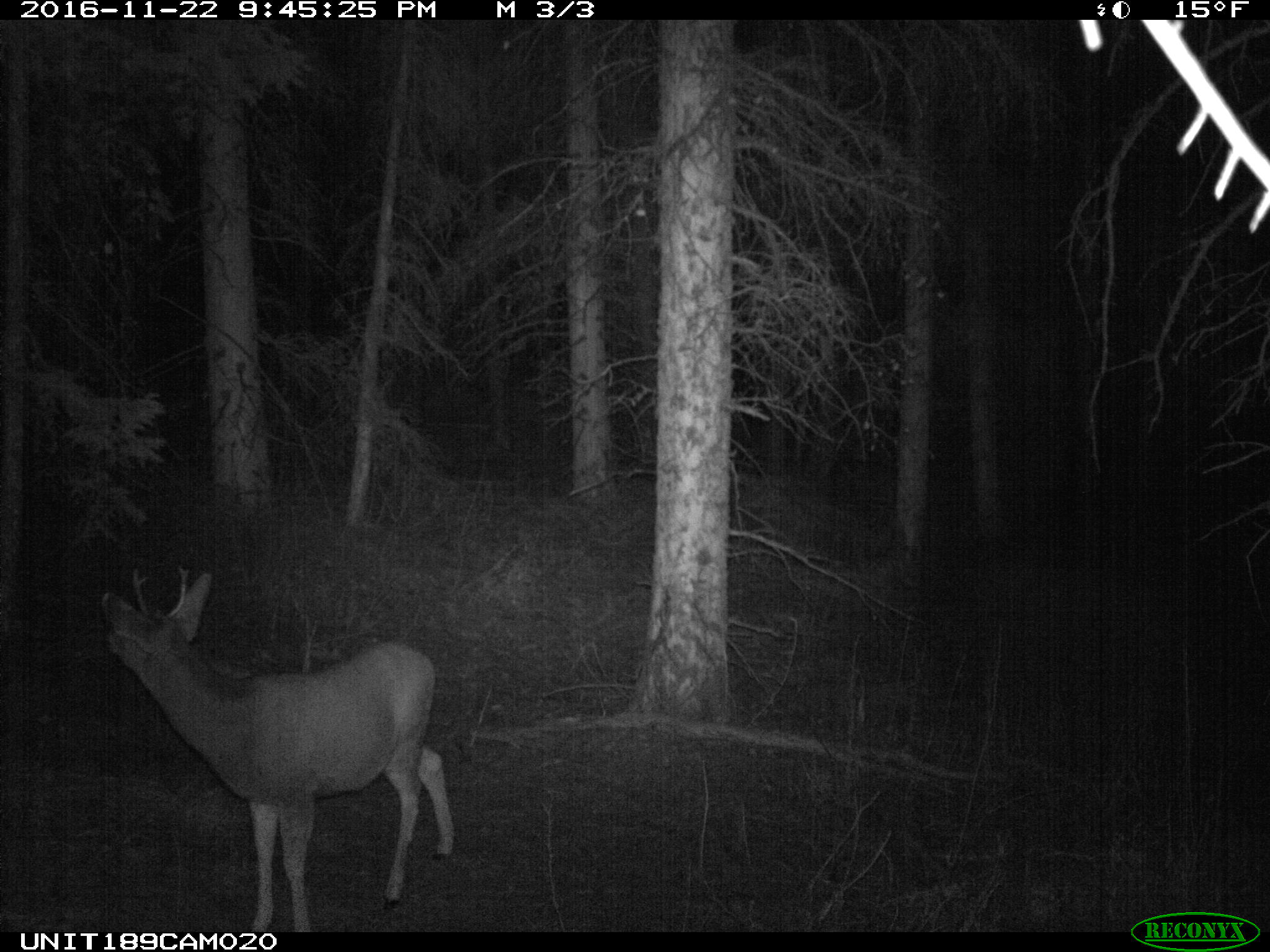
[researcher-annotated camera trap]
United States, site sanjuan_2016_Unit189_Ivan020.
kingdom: Animalia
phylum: Chordata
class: Mammalia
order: Artiodactyla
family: Cervidae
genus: Odocoileus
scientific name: Odocoileus hemionus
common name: mule deer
Odocoileus hemionus (mule deer).